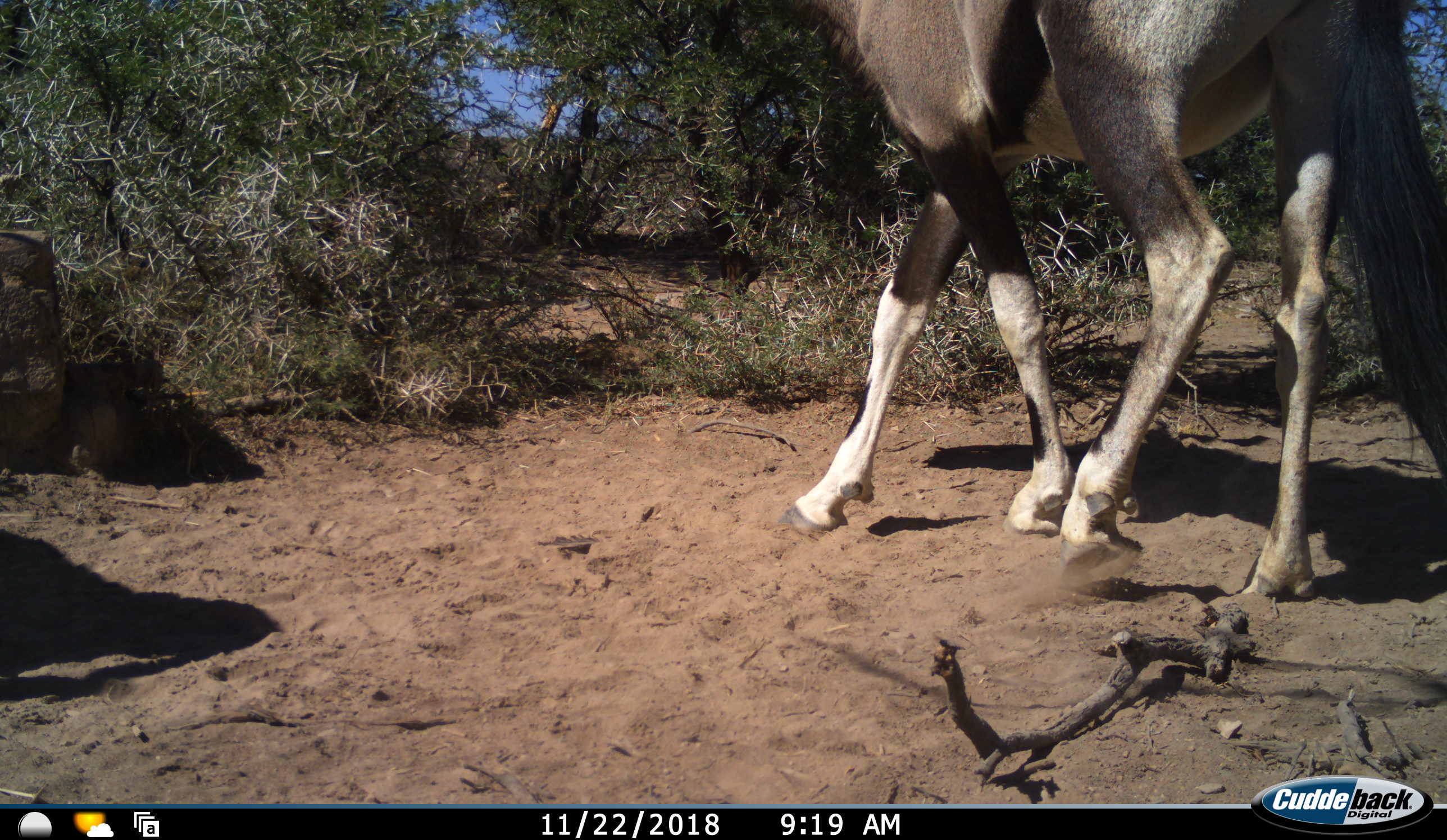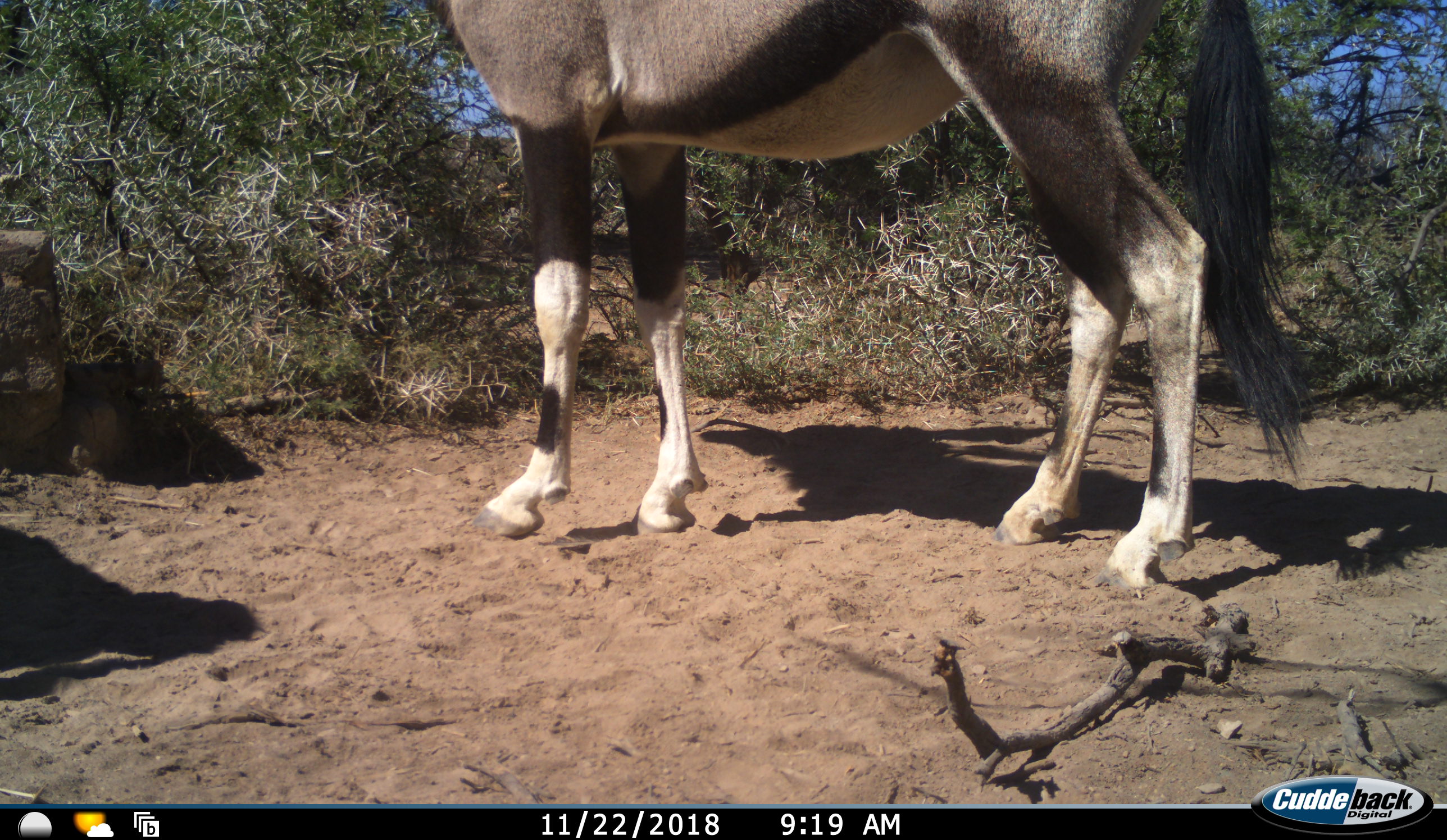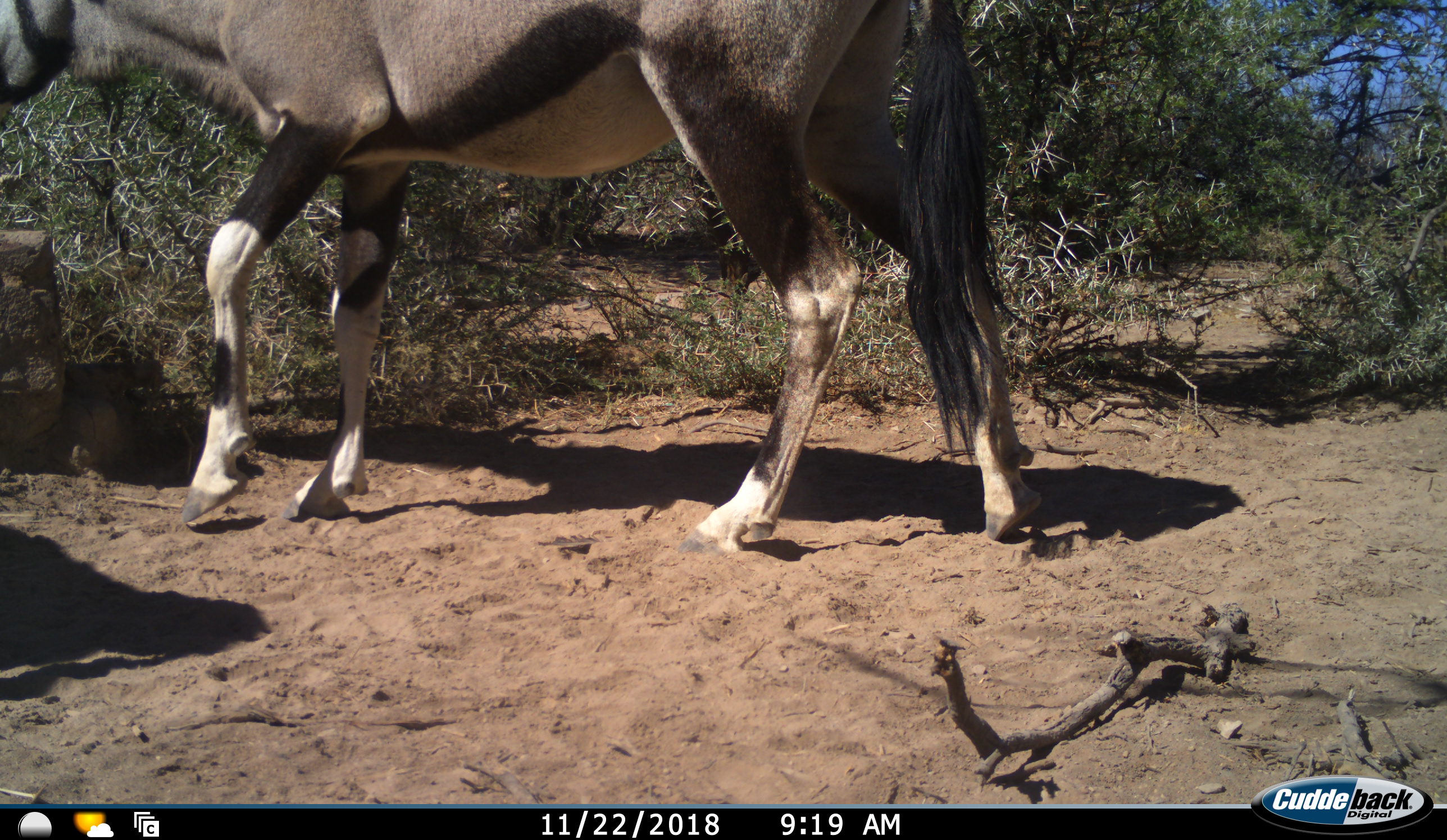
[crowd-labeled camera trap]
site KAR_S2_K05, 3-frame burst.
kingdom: Animalia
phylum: Chordata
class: Mammalia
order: Artiodactyla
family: Bovidae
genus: Oryx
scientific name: Oryx gazella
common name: gemsbok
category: oryx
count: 1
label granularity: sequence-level